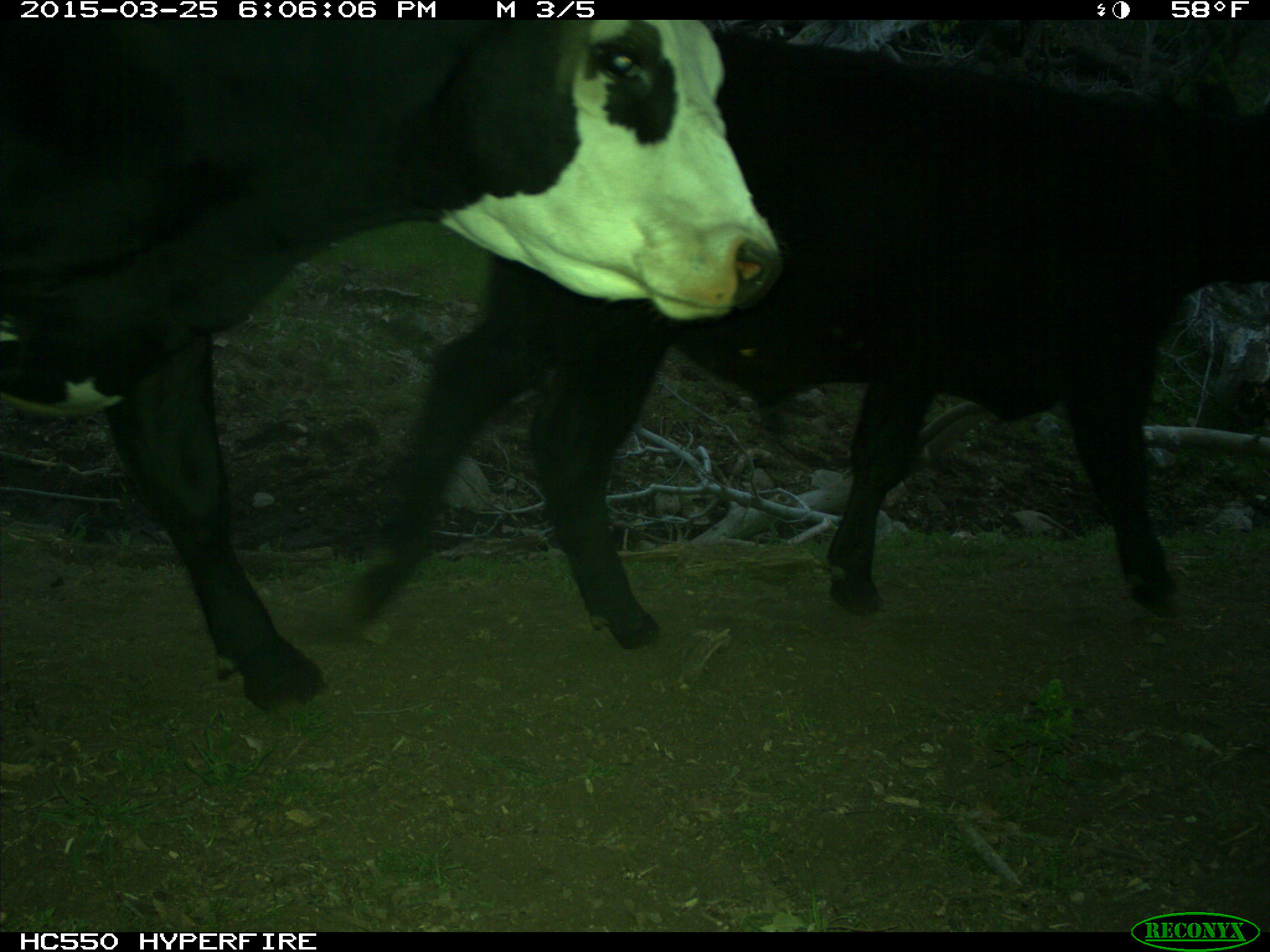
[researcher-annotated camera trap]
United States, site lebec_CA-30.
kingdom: Animalia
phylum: Chordata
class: Mammalia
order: Artiodactyla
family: Bovidae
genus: Bos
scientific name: Bos taurus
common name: domestic cow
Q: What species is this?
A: Bos taurus (domestic cow).